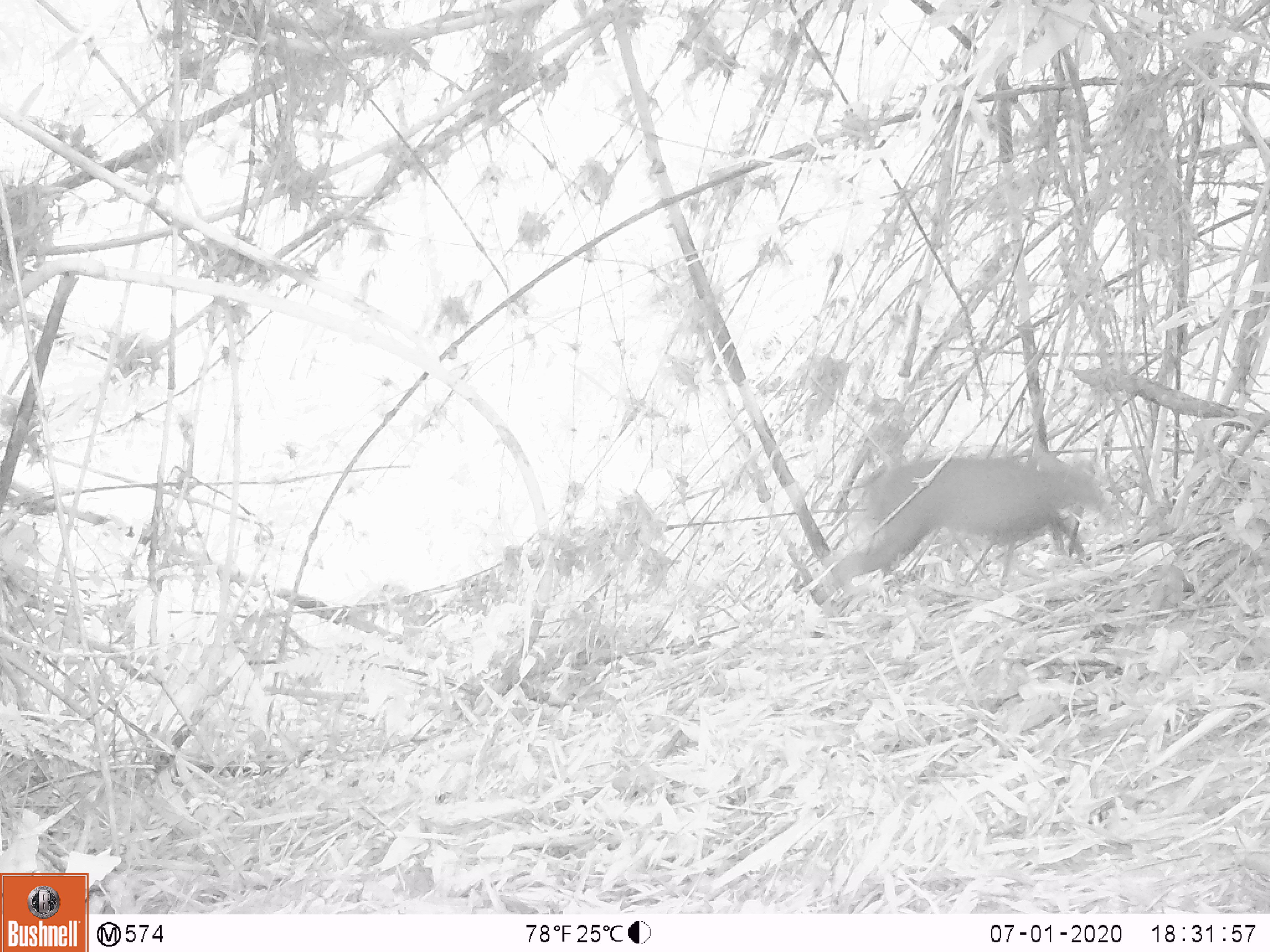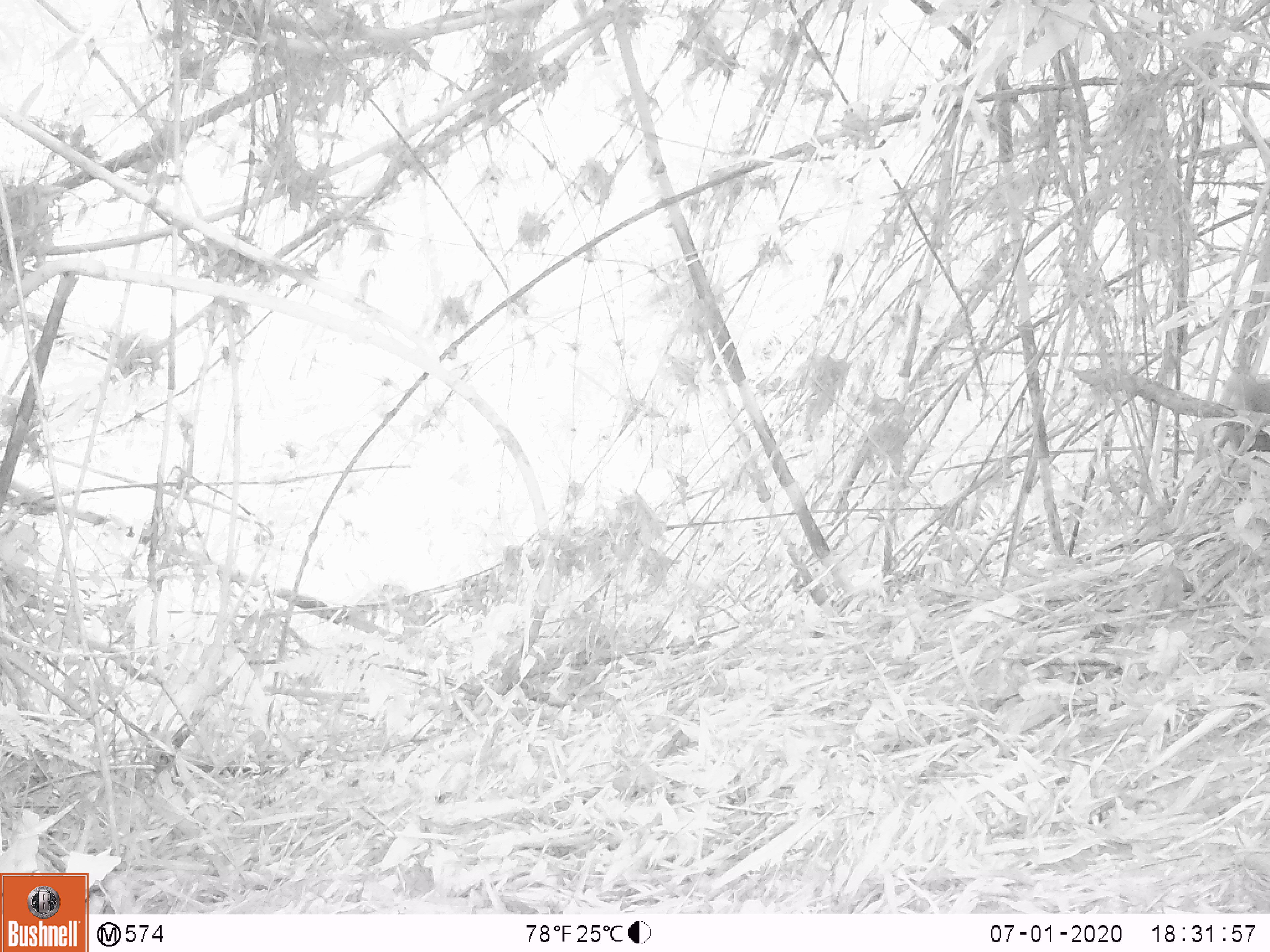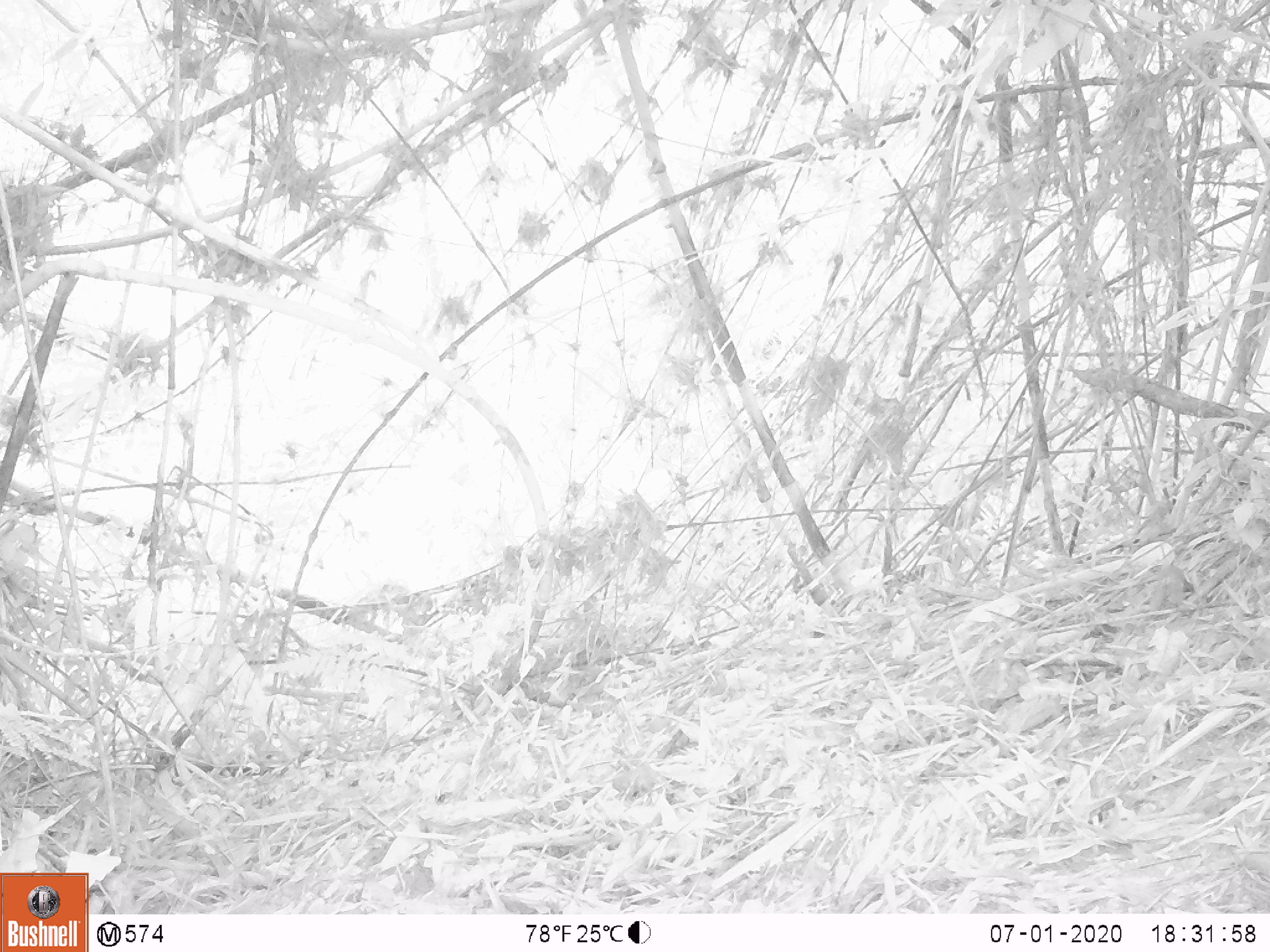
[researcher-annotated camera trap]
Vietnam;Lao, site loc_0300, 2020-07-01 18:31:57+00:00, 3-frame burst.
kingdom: Animalia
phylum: Chordata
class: Mammalia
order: Artiodactyla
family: Cervidae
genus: Muntiacus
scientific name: Muntiacus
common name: muntjacs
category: unidentified muntjac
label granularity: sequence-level